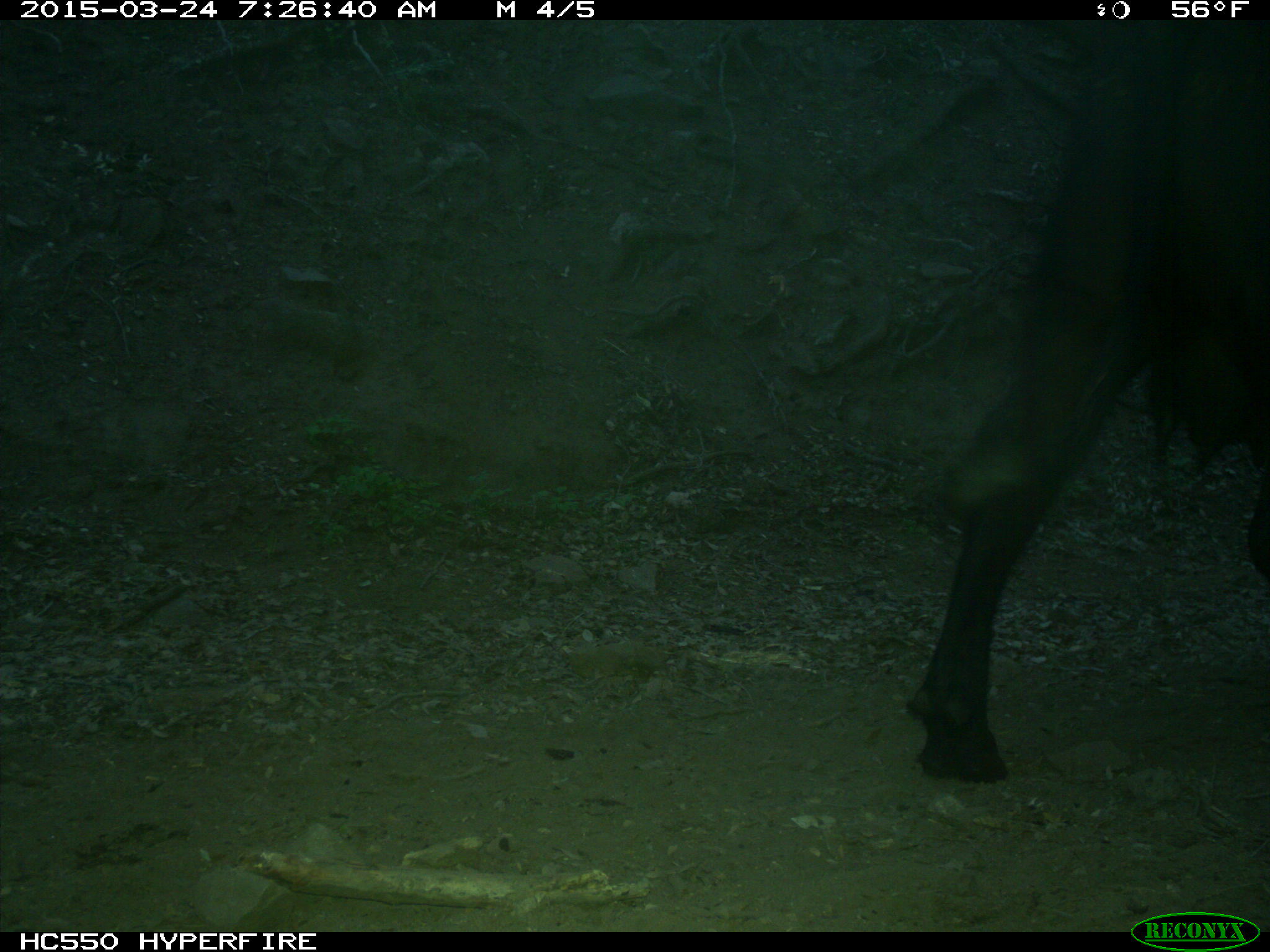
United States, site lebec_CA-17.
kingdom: Animalia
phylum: Chordata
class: Mammalia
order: Artiodactyla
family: Bovidae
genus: Bos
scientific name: Bos taurus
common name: domestic cow